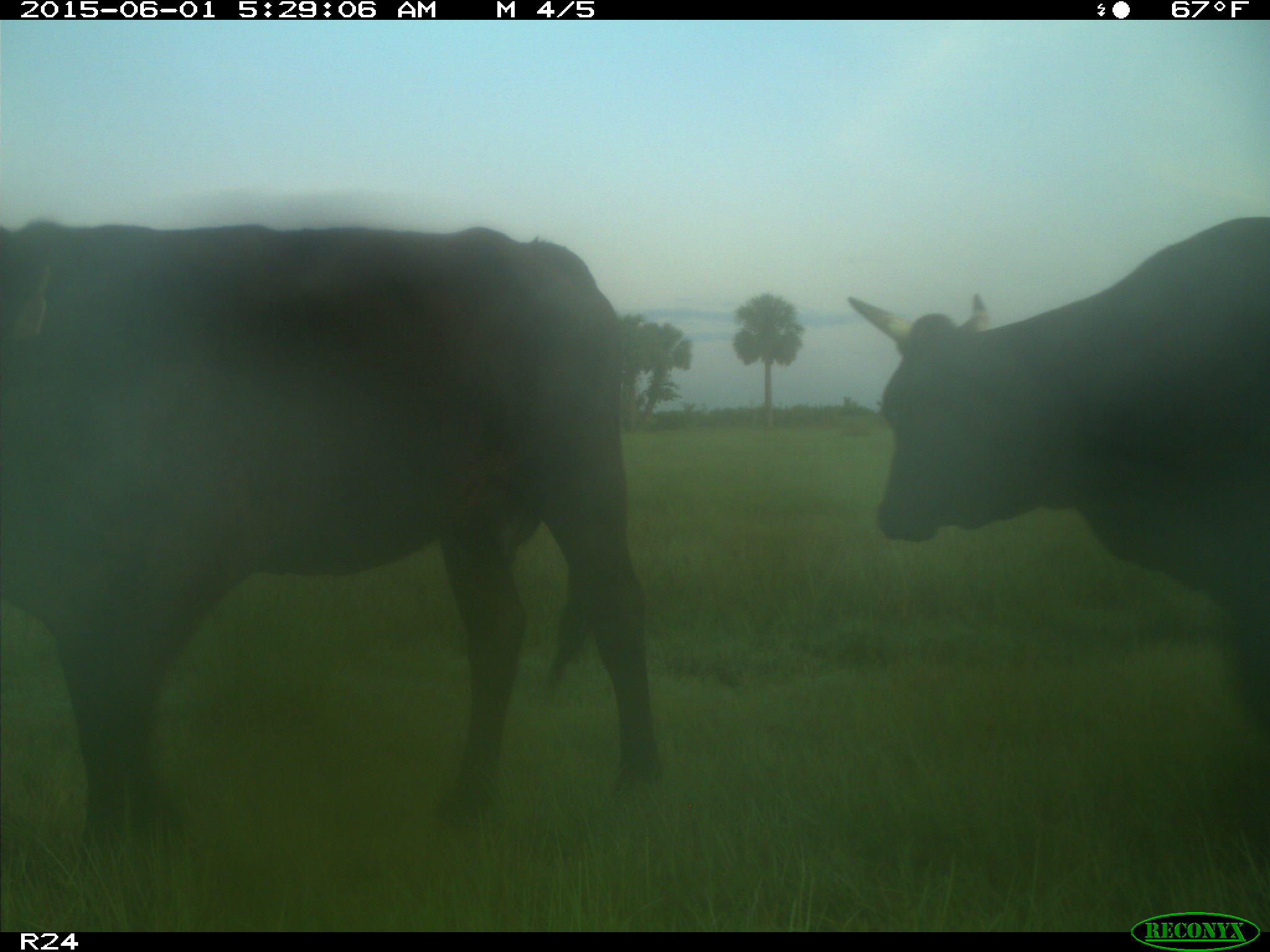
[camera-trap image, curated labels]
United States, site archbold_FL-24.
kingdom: Animalia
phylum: Chordata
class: Mammalia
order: Artiodactyla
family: Bovidae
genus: Bos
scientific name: Bos taurus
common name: domestic cow